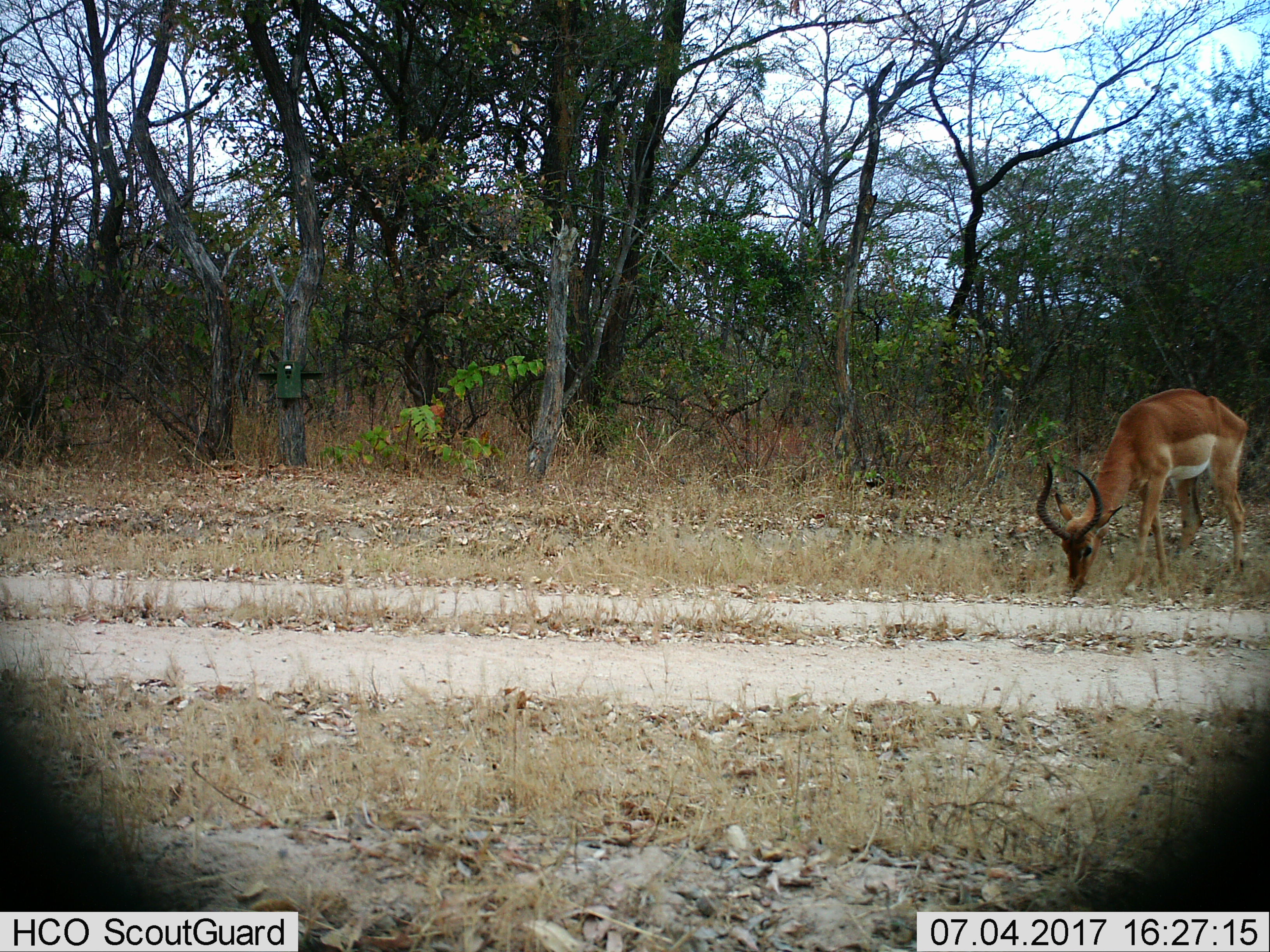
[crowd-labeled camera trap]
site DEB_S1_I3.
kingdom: Animalia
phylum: Chordata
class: Mammalia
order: Artiodactyla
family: Bovidae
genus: Aepyceros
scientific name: Aepyceros melampus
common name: impala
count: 1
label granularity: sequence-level